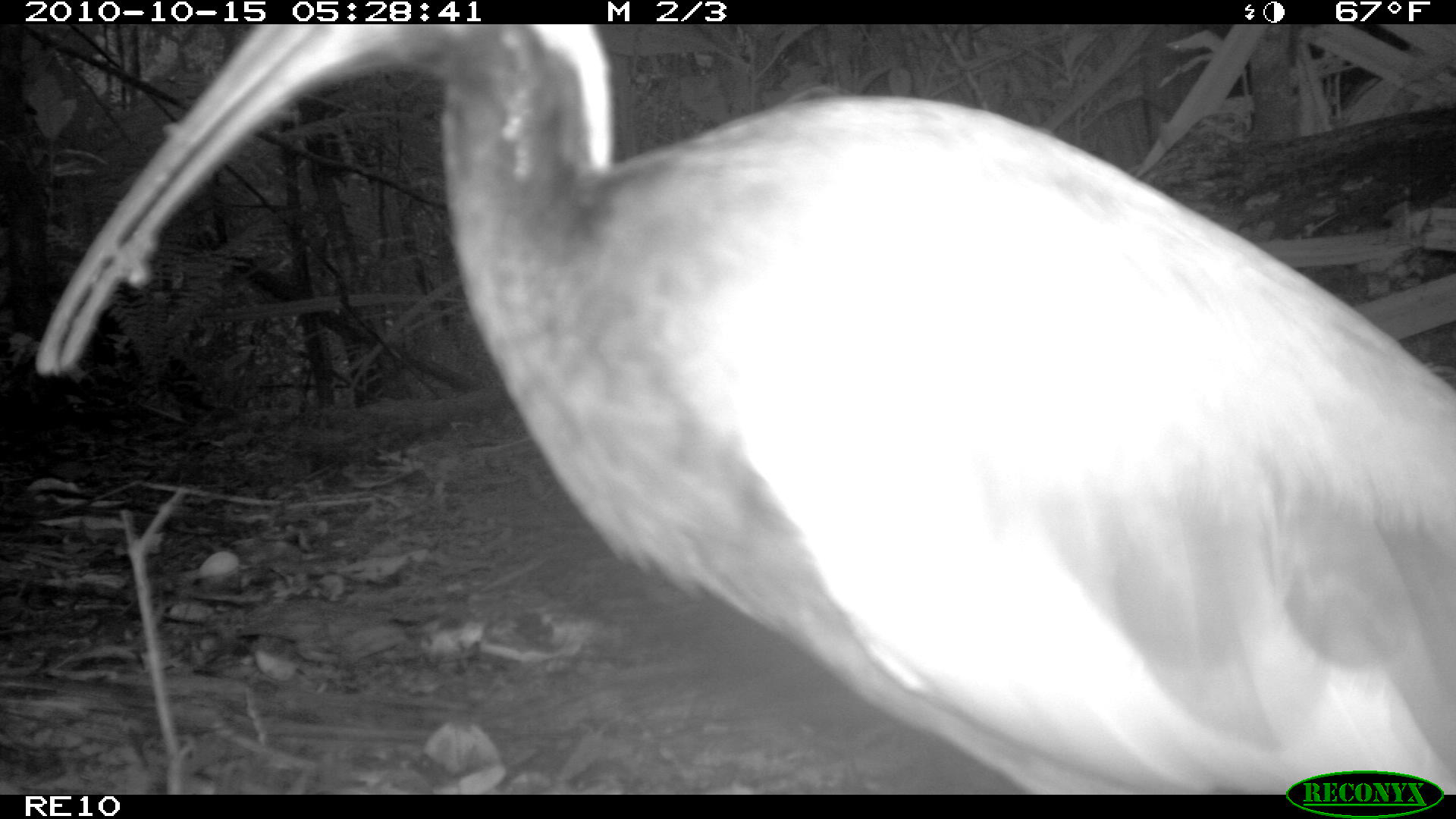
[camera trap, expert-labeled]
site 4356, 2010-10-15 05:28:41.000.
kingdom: Animalia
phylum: Chordata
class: Aves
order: Pelecaniformes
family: Threskiornithidae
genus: Lophotibis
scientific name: Lophotibis cristata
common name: madagascan ibis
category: lophotibis cristataa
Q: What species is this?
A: Lophotibis cristataa (madagascan ibis) (Lophotibis cristata).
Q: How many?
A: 1.